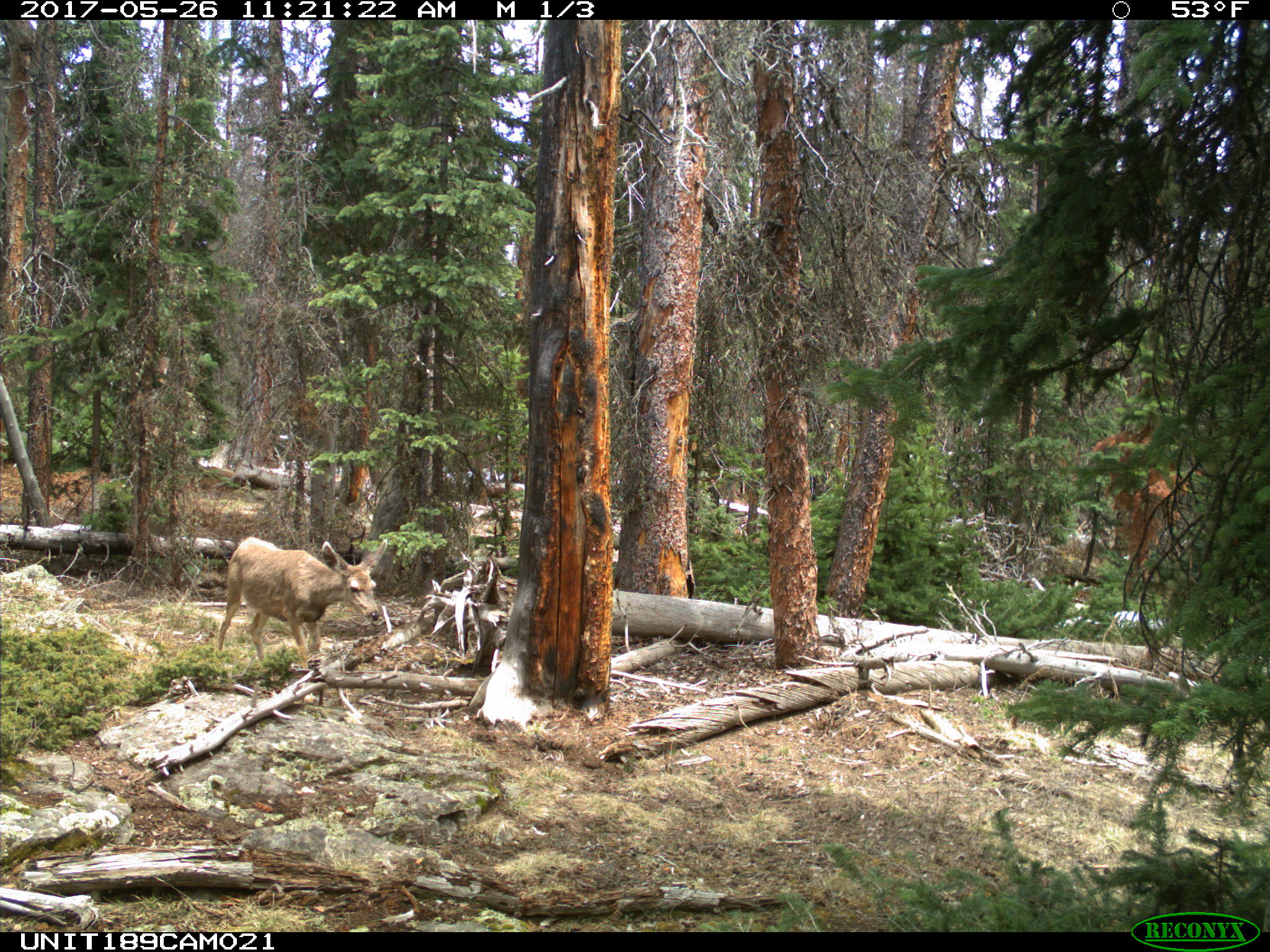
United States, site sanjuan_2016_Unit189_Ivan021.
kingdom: Animalia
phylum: Chordata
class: Mammalia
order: Artiodactyla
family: Cervidae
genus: Odocoileus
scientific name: Odocoileus hemionus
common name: mule deer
Odocoileus hemionus (mule deer).